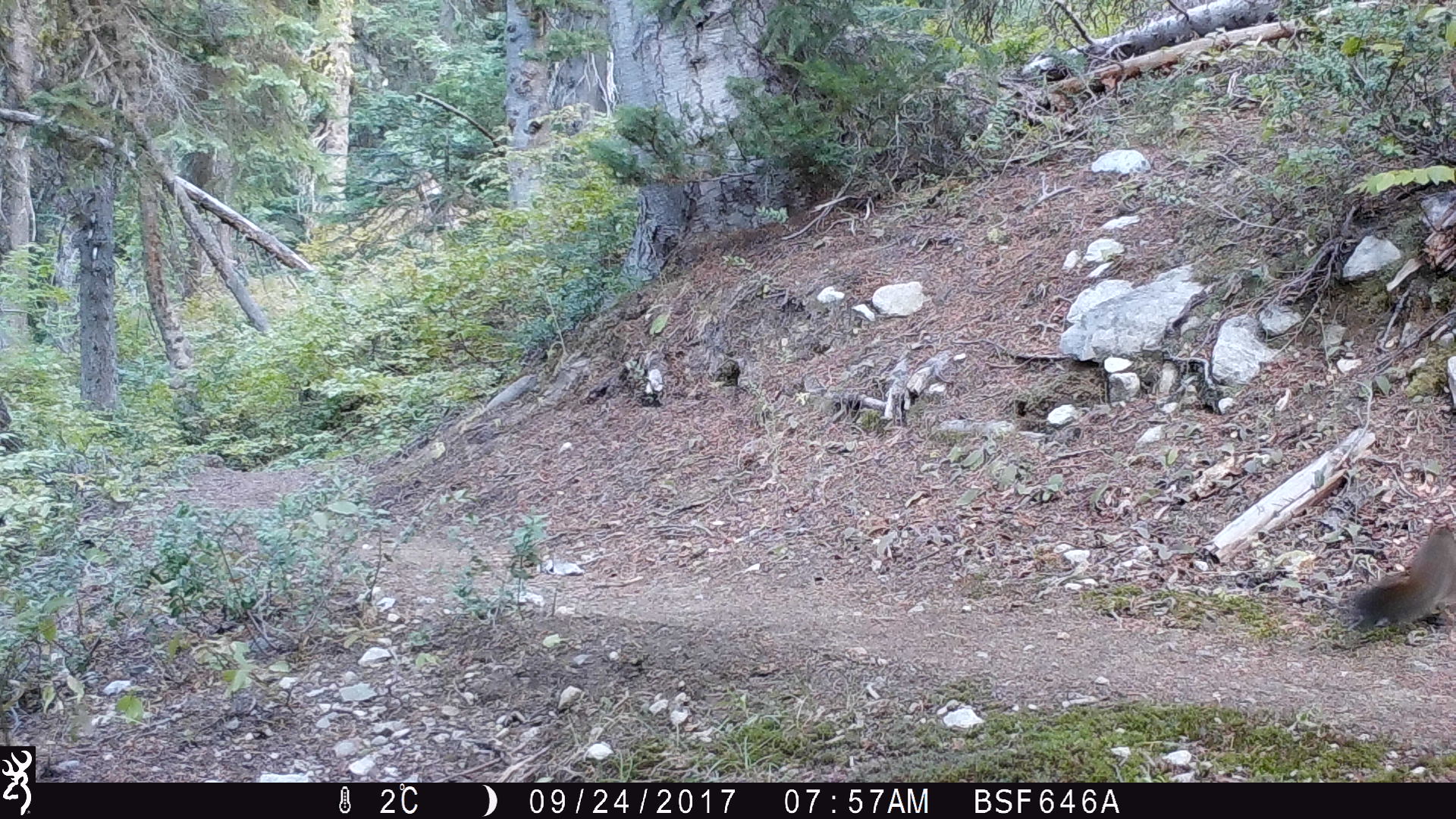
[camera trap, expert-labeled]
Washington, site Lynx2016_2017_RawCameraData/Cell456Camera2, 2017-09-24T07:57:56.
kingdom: Animalia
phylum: Chordata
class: Mammalia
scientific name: Mammalia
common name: small mammal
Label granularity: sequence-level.